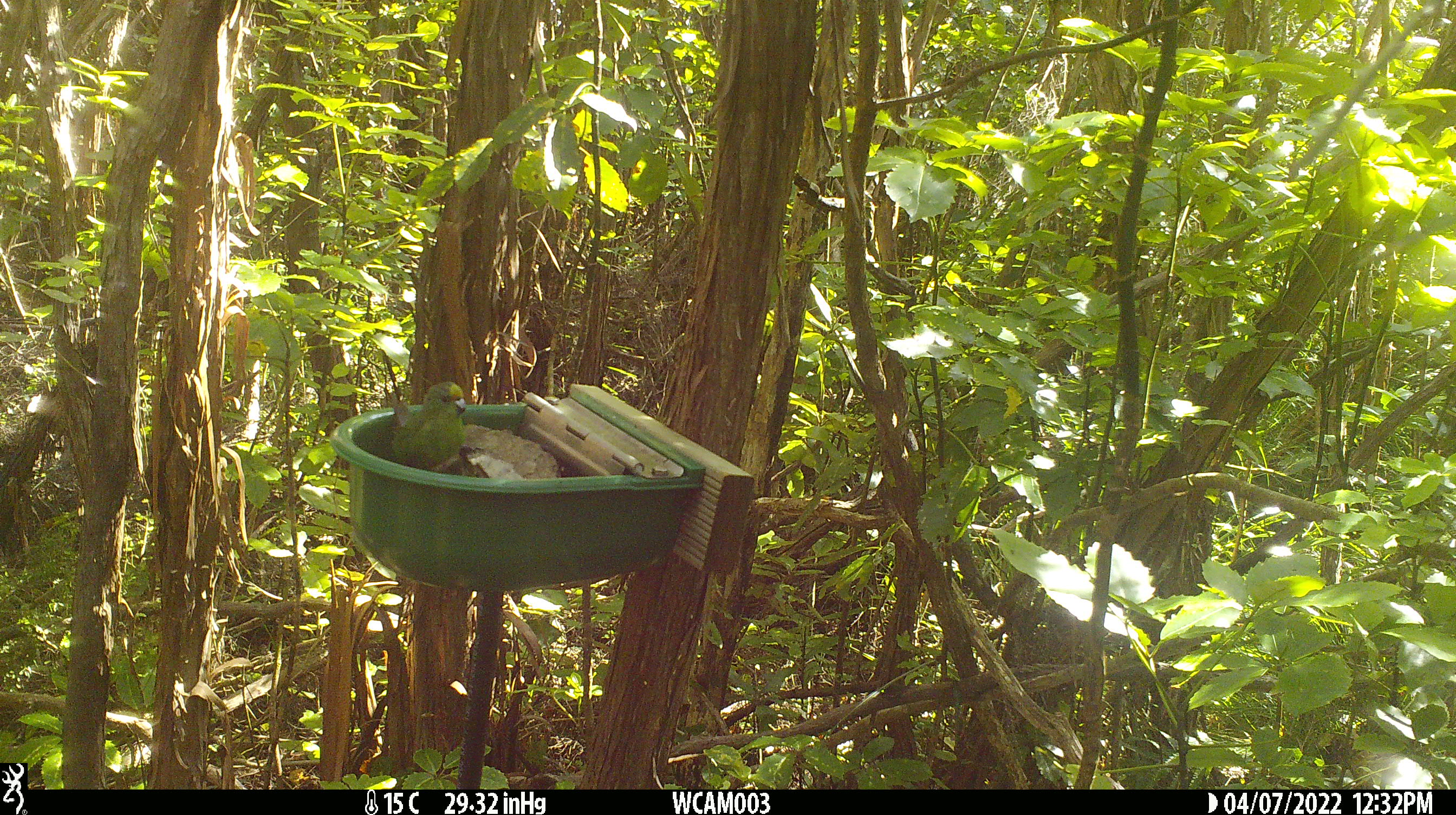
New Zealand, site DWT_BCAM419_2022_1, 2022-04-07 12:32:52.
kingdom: Animalia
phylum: Chordata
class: Aves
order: Psittaciformes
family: Psittaculidae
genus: Cyanoramphus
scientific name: Cyanoramphus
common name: parakeet